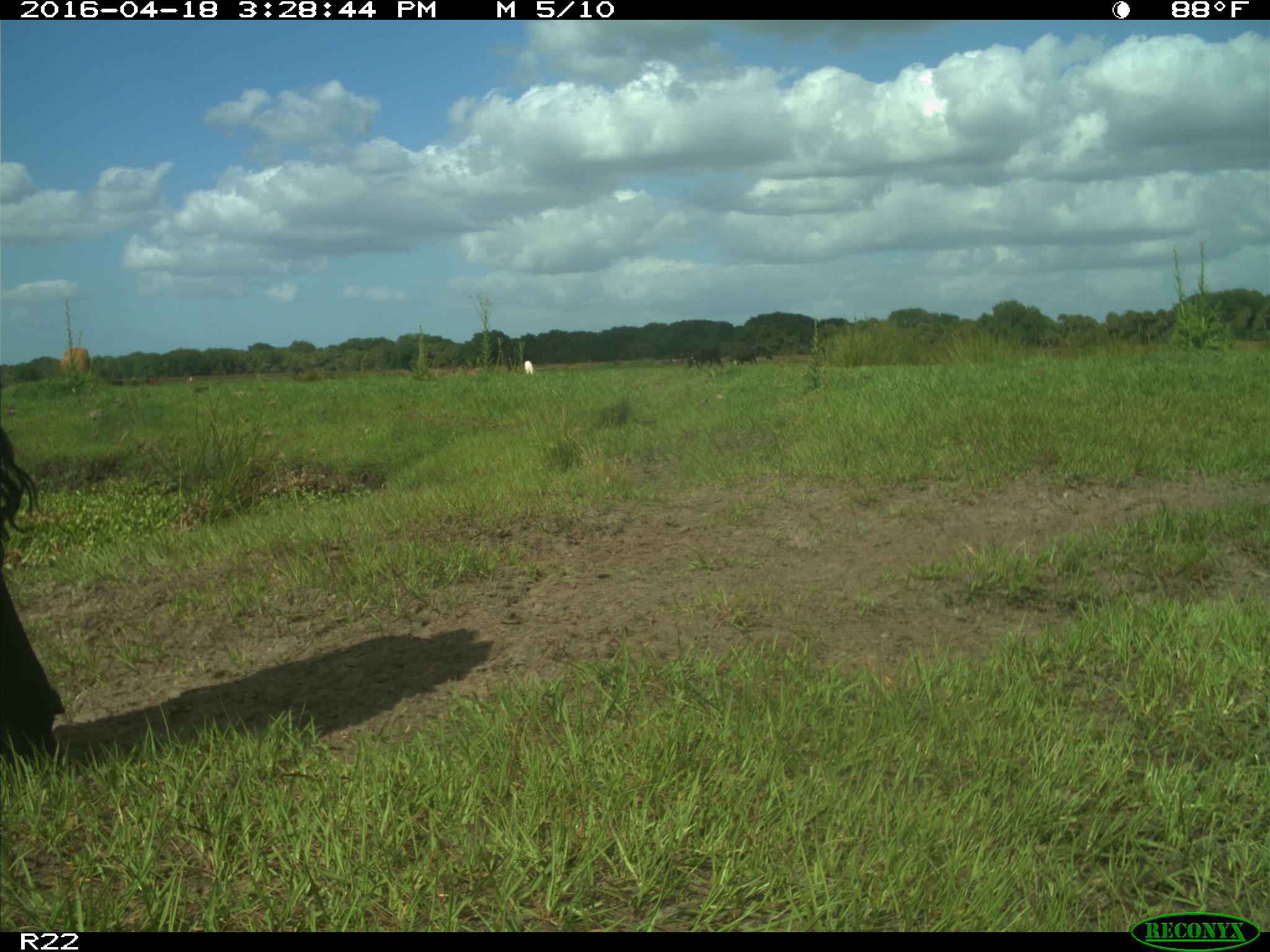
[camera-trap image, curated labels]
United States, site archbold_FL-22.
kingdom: Animalia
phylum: Chordata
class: Mammalia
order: Artiodactyla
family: Bovidae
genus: Bos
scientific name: Bos taurus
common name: domestic cow